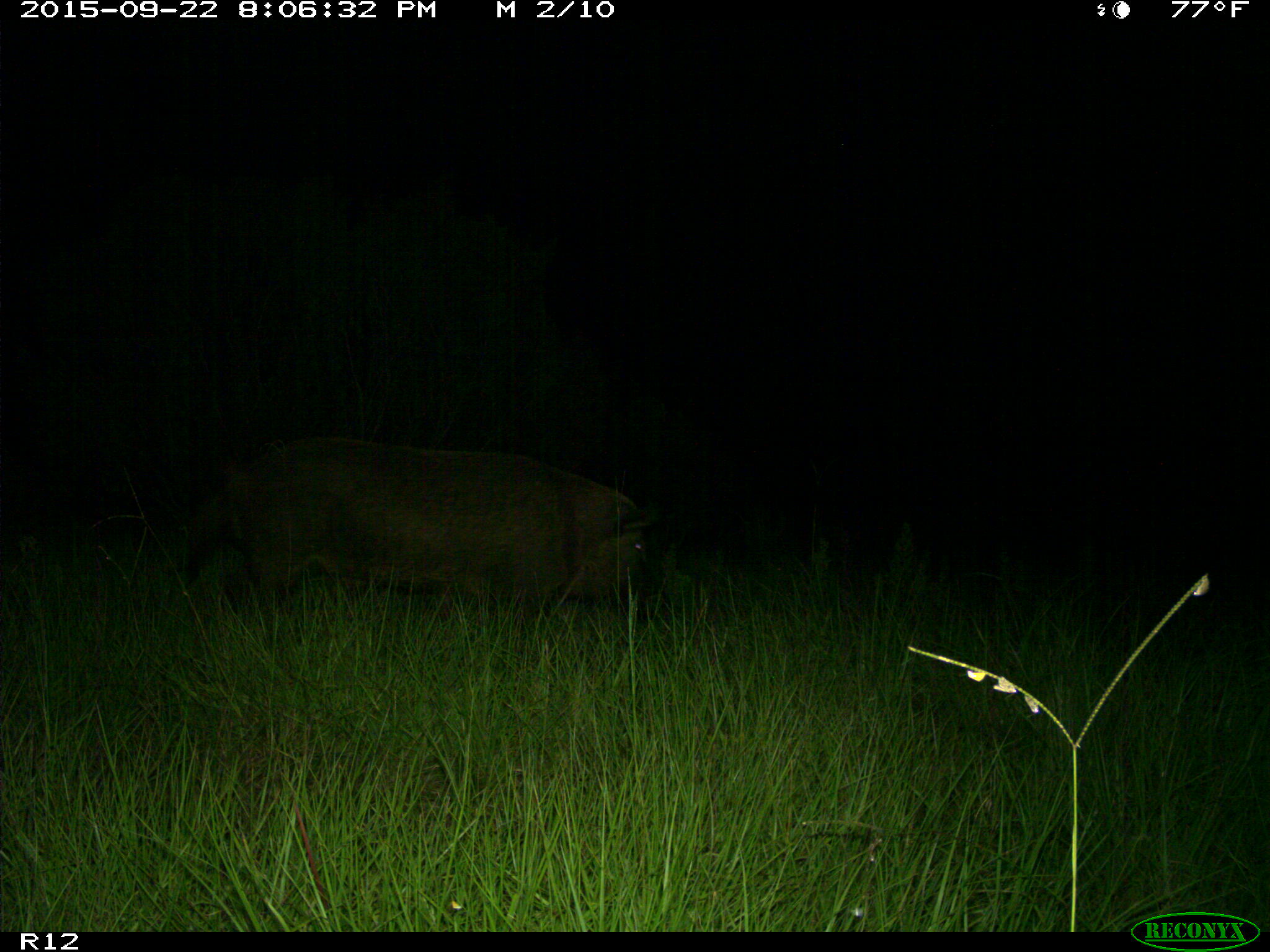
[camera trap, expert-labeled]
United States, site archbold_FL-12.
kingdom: Animalia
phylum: Chordata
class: Mammalia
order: Artiodactyla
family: Suidae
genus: Sus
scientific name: Sus scrofa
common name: wild boar